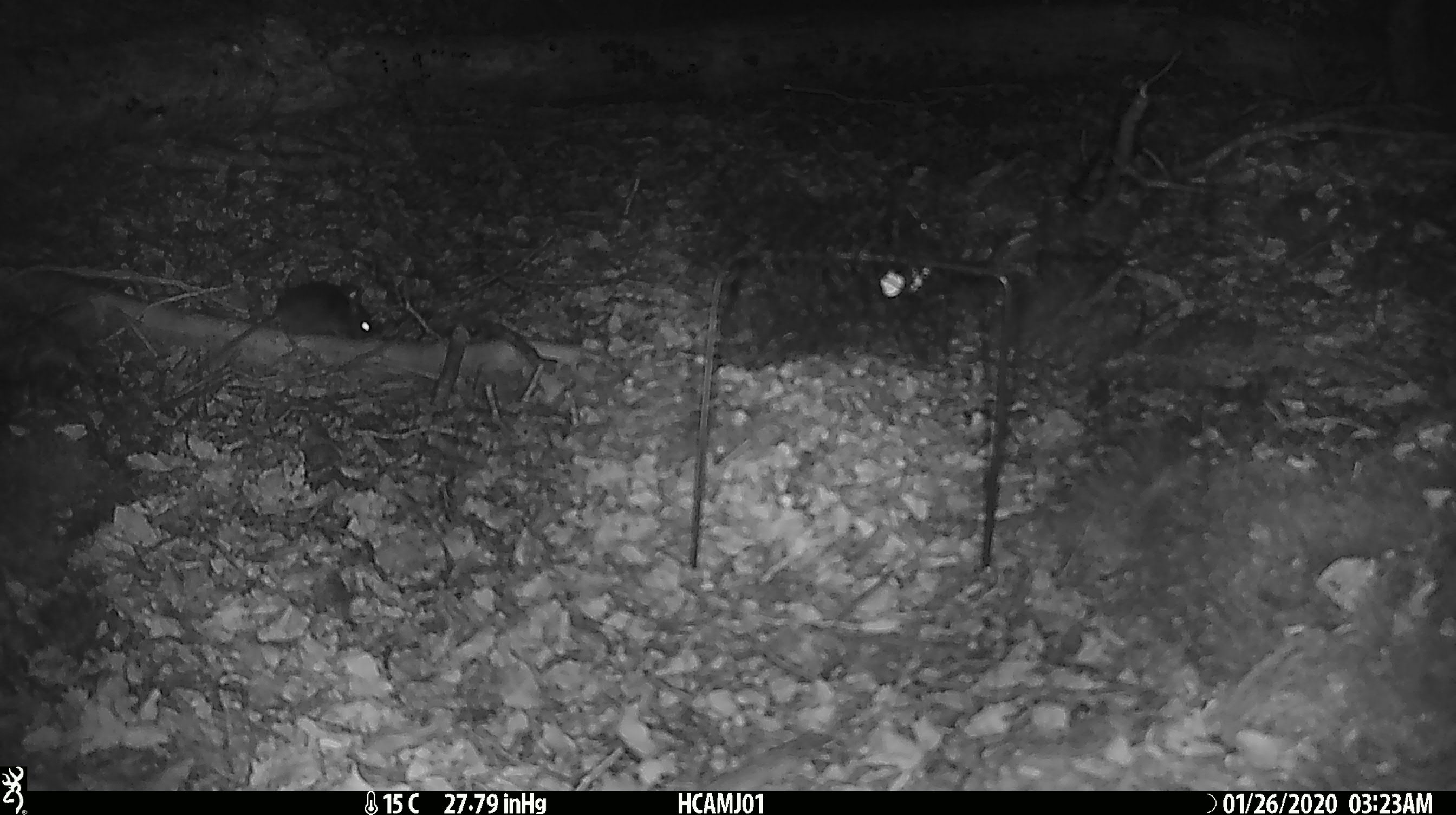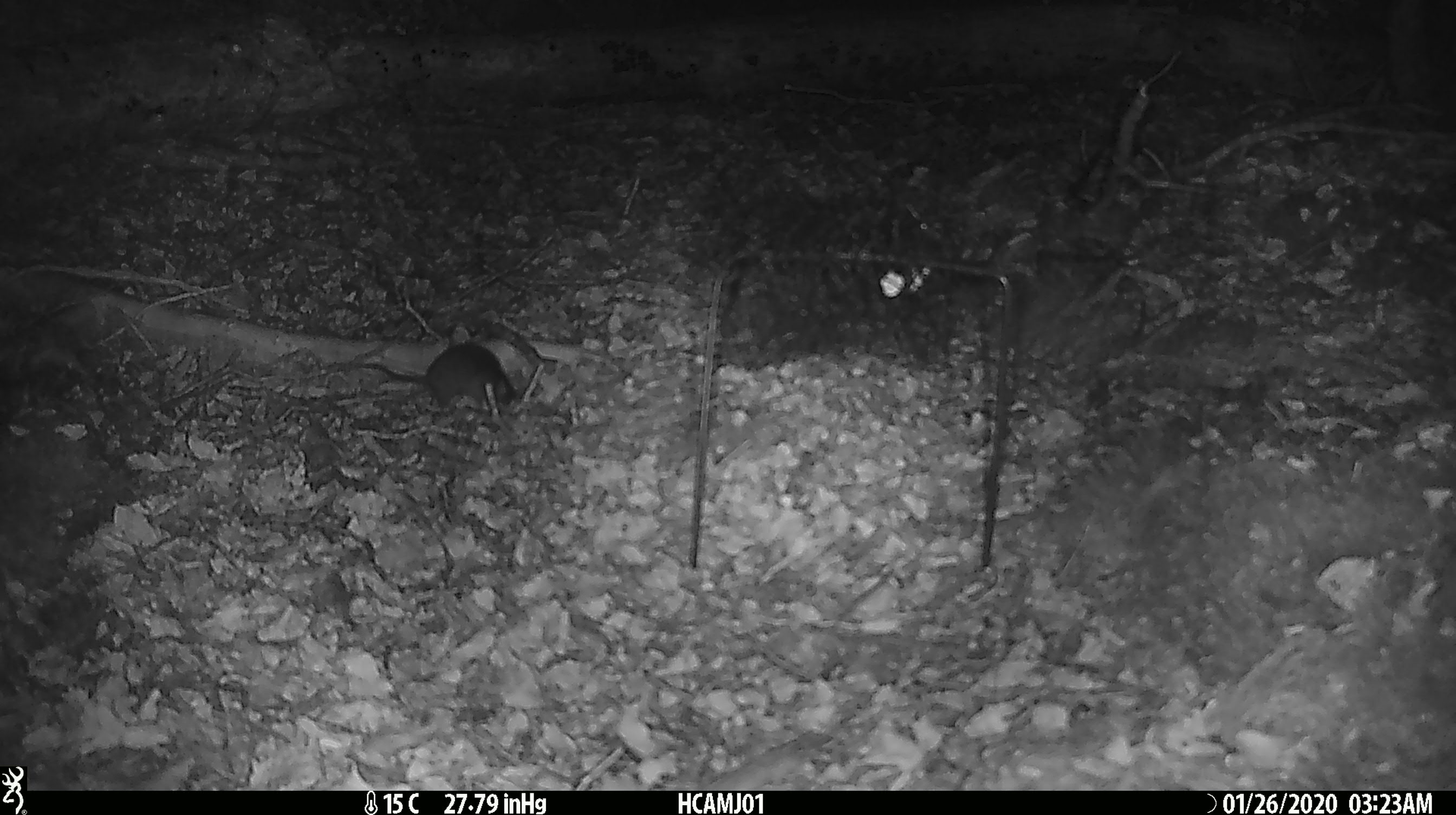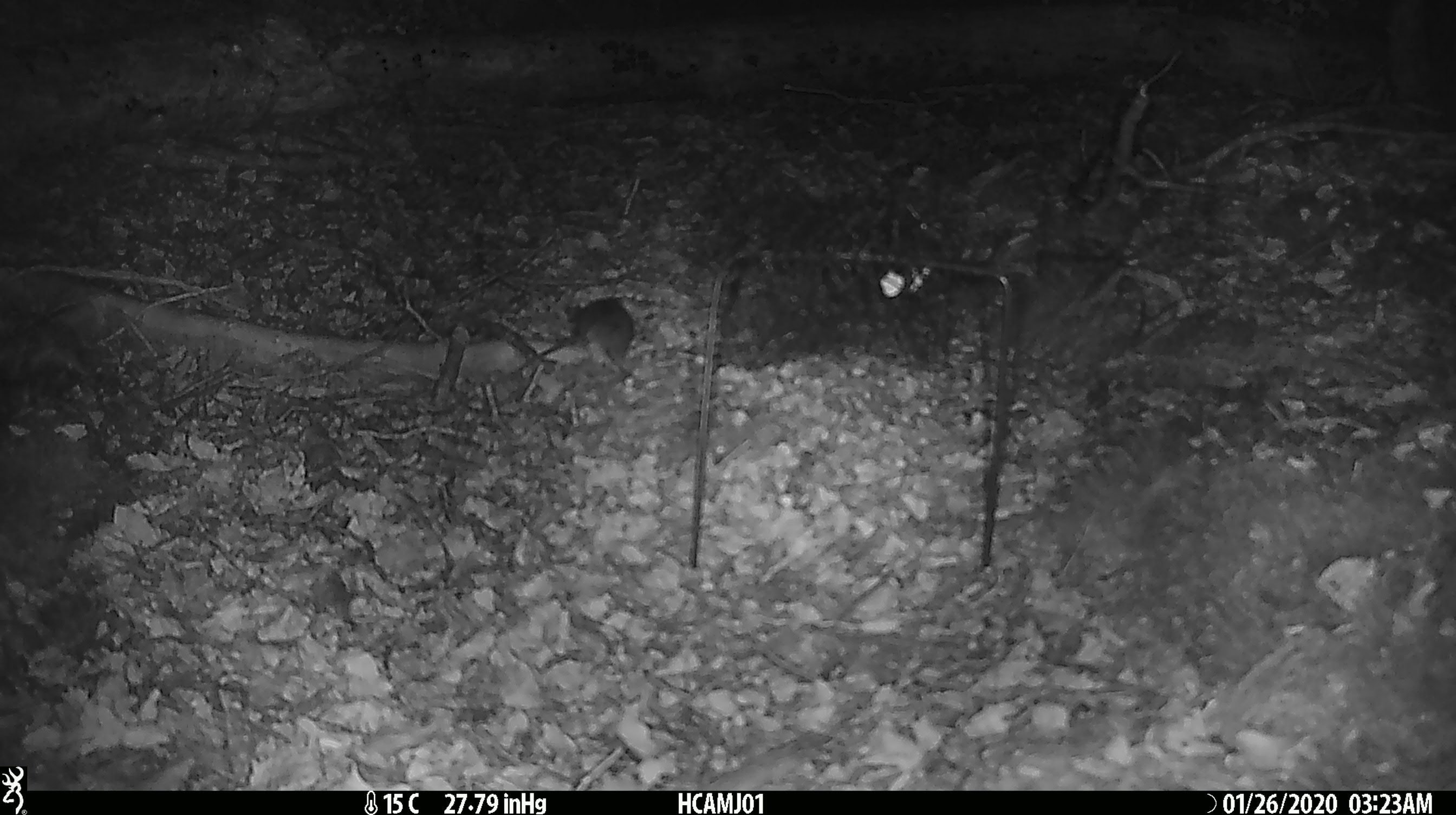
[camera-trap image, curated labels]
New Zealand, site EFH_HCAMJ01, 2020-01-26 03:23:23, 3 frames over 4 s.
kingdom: Animalia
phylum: Chordata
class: Mammalia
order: Rodentia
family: Muridae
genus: Mus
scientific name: Mus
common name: mouse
Mouse (Mus).